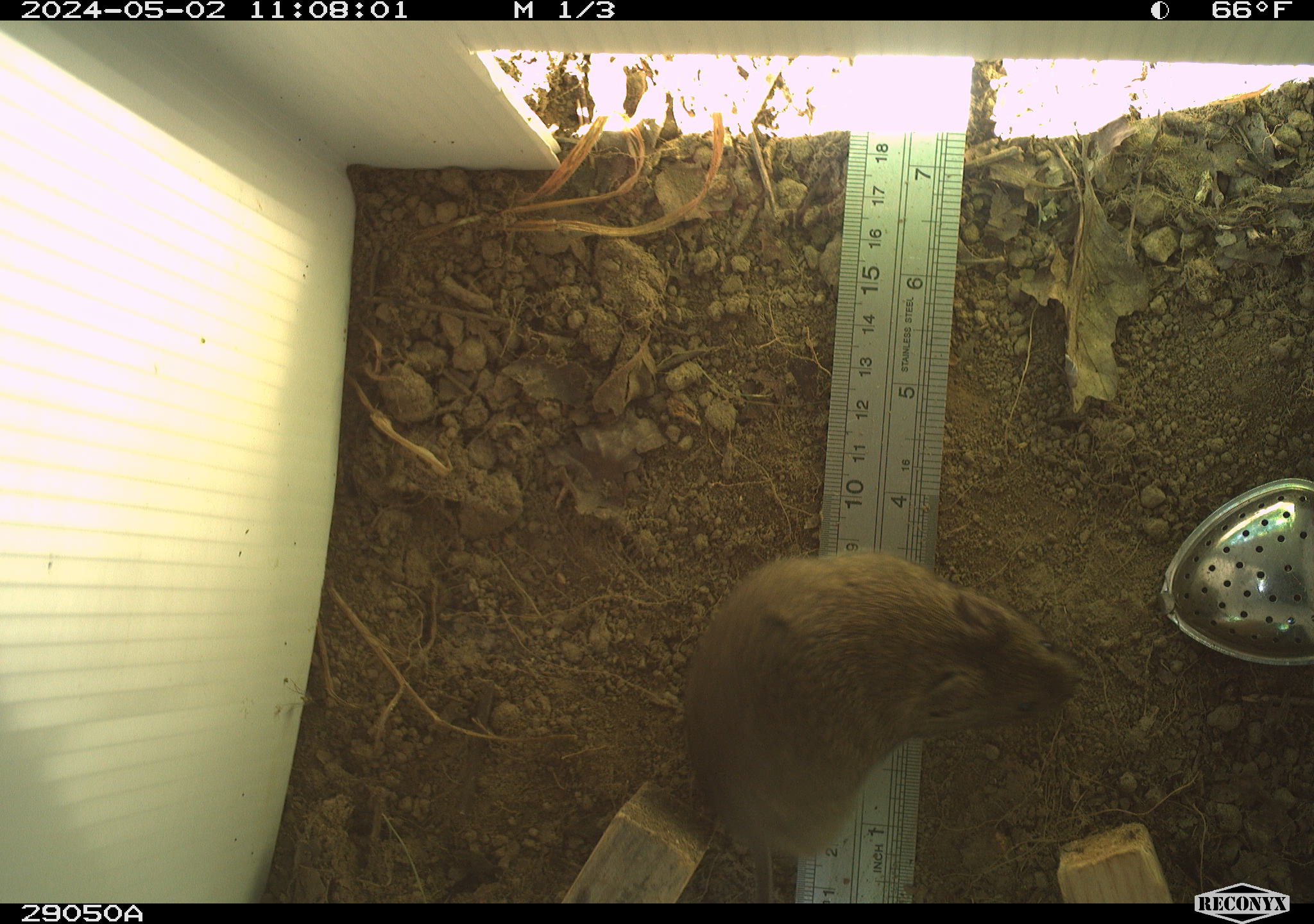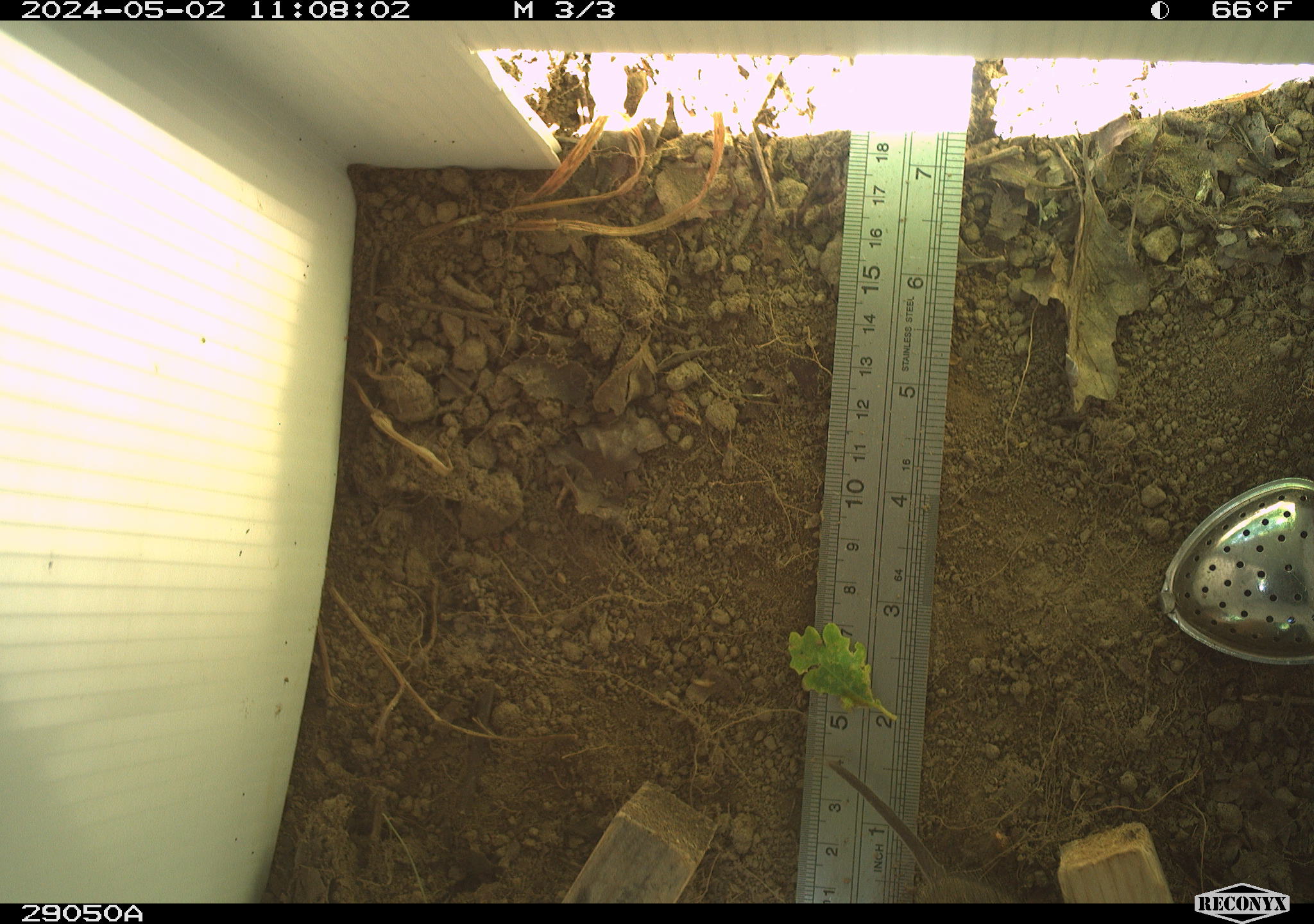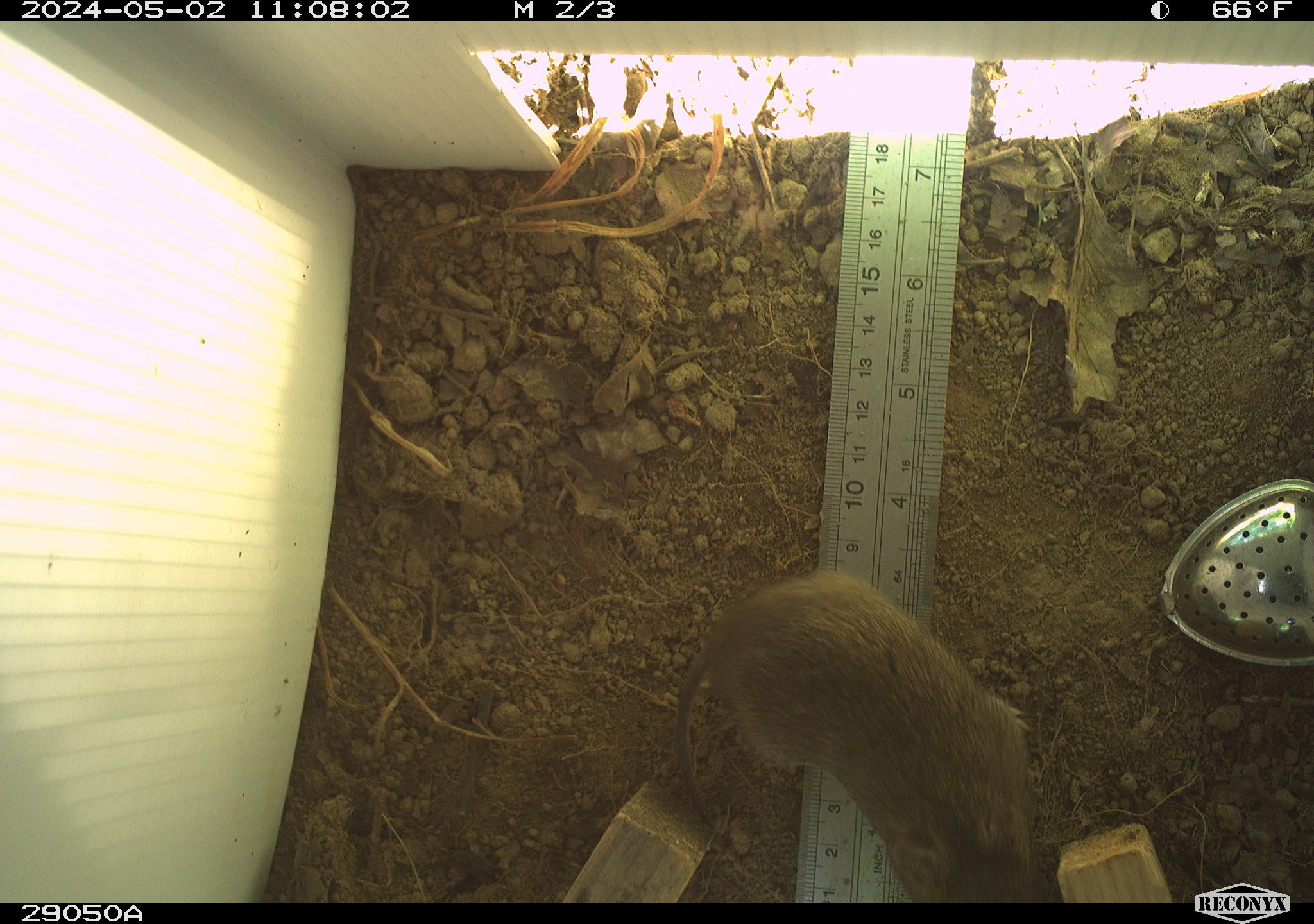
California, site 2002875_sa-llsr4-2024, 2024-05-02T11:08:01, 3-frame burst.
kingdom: Animalia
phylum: Chordata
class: Mammalia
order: Rodentia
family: Cricetidae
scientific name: Arvicolinae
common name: voles, lemmings, and muskrats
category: arvicolinae subfamily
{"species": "arvicolinae subfamily (voles, lemmings, and muskrats) (Arvicolinae)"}